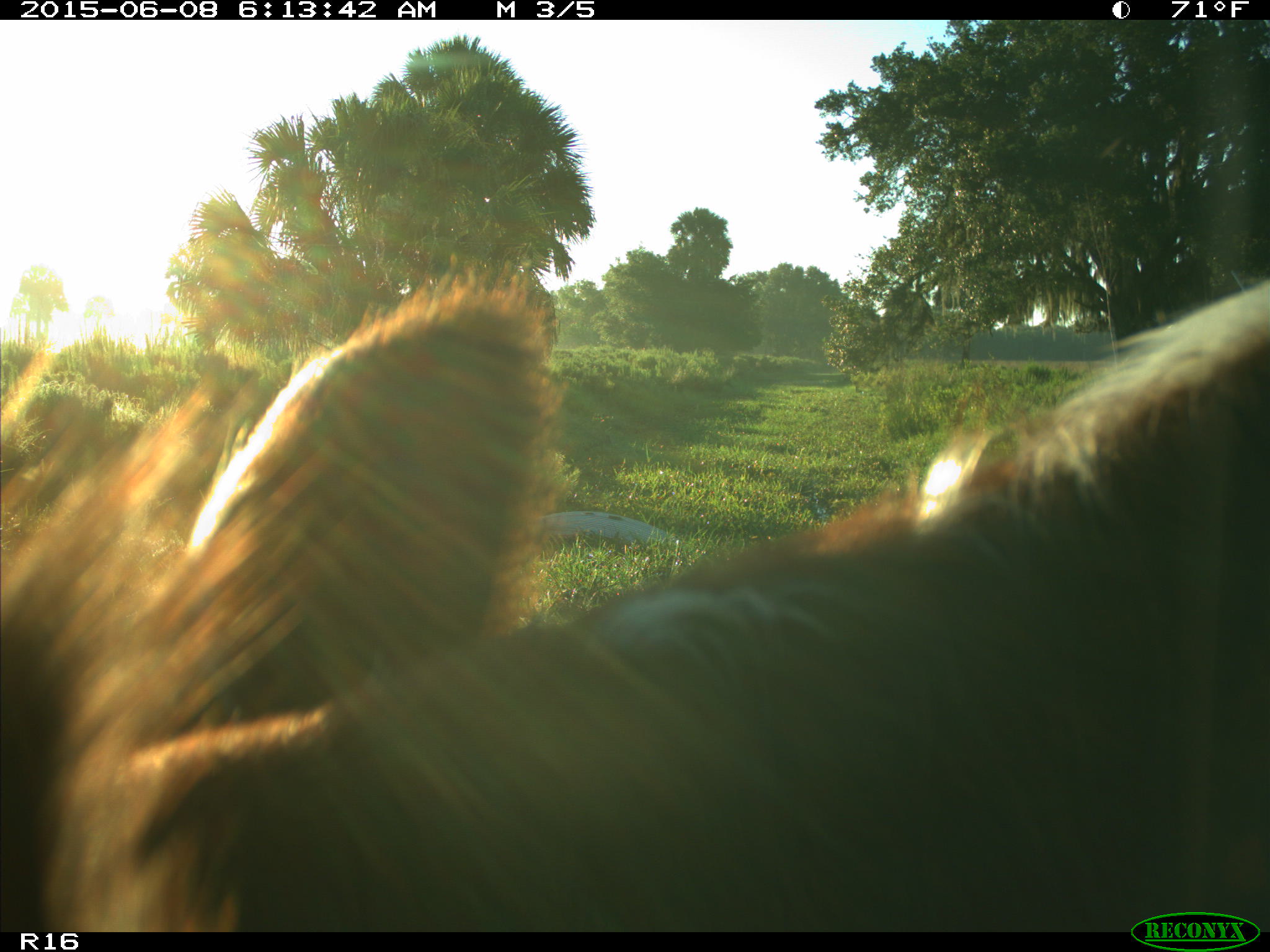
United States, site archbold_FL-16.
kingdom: Animalia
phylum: Chordata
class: Mammalia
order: Artiodactyla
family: Bovidae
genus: Bos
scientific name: Bos taurus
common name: domestic cow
Bos taurus (domestic cow).